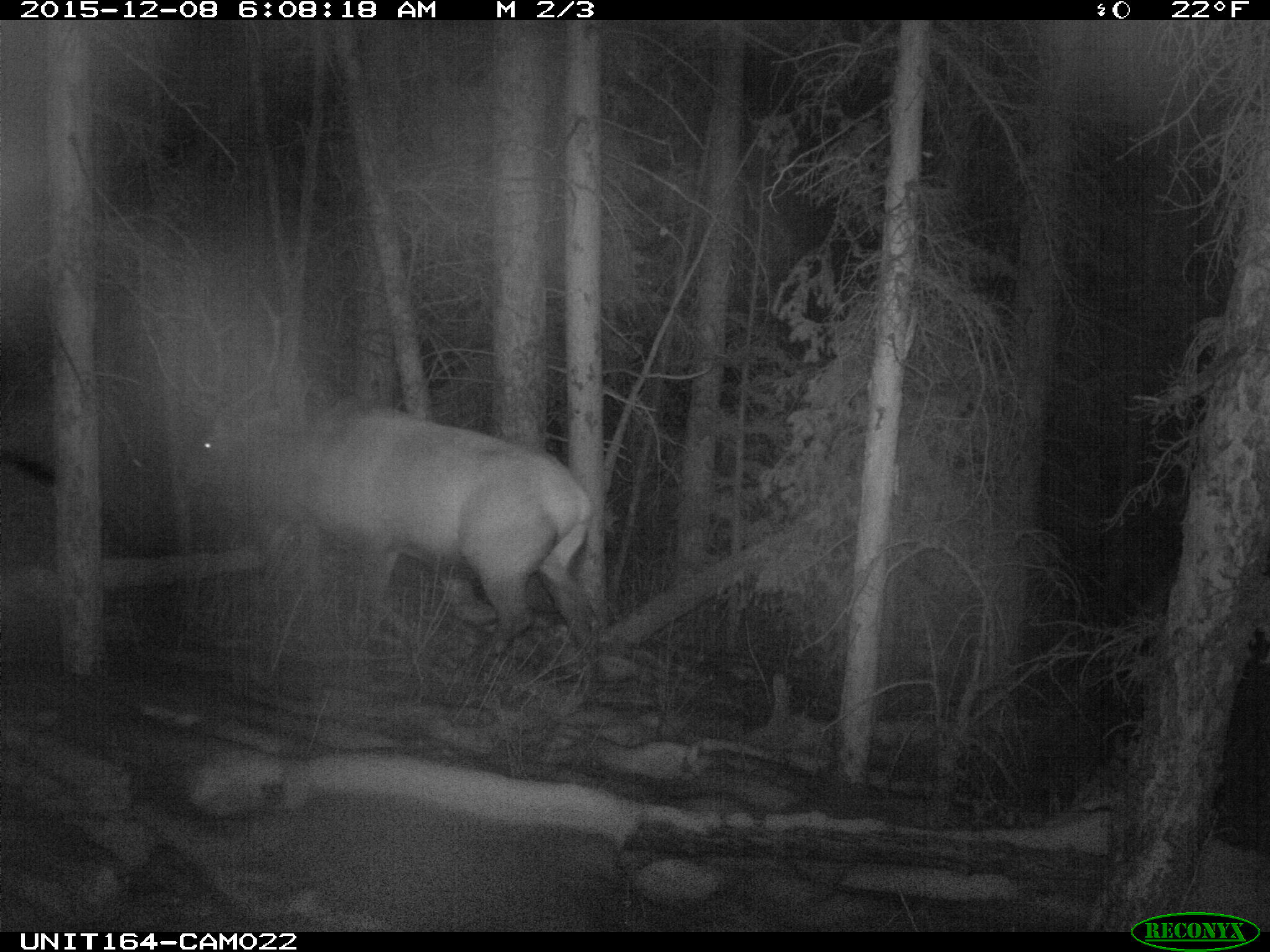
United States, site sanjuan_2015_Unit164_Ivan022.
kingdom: Animalia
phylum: Chordata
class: Mammalia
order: Artiodactyla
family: Cervidae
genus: Cervus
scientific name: Cervus elaphus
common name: red deer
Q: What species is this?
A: Cervus elaphus (red deer).